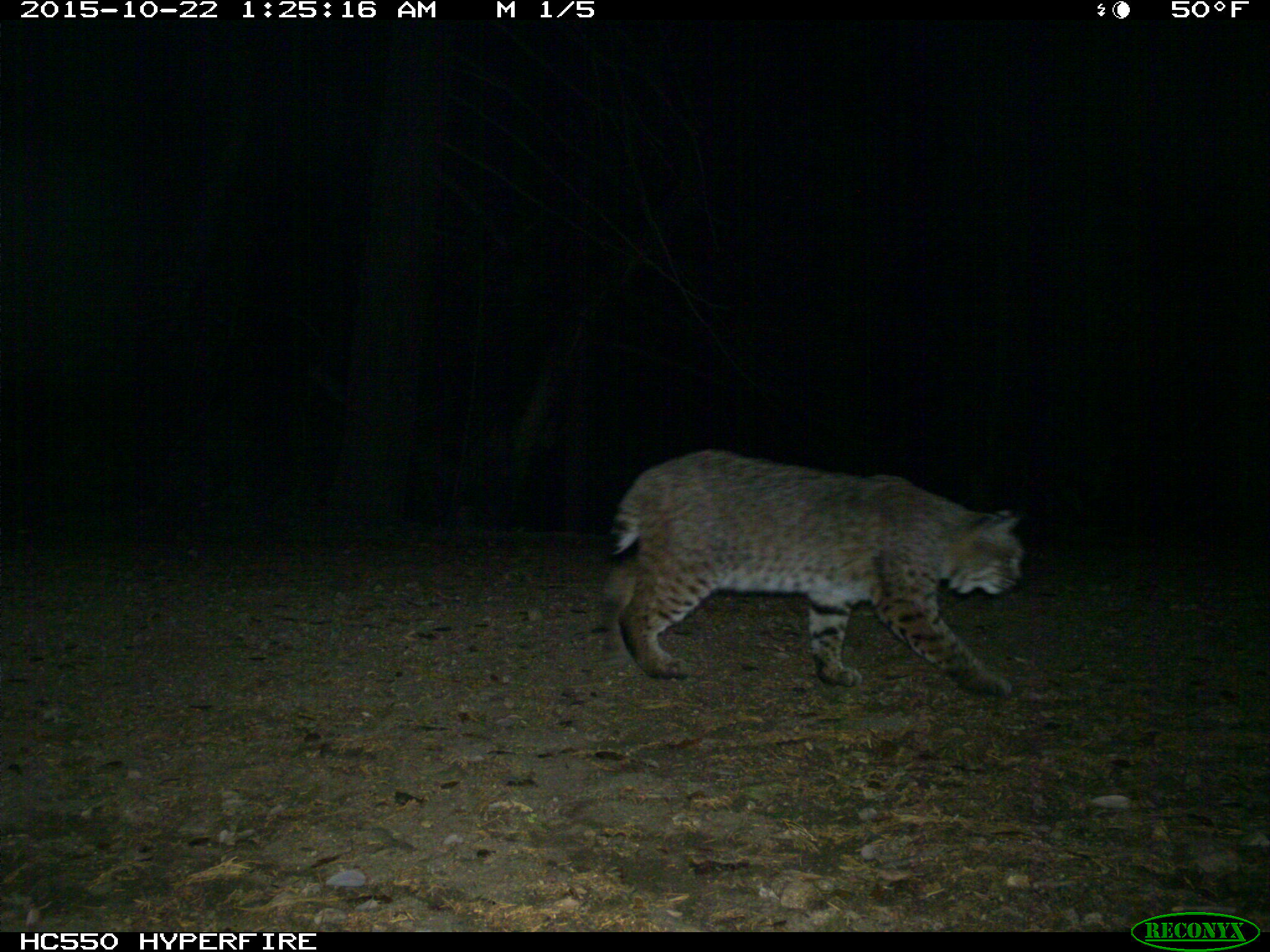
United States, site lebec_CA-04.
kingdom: Animalia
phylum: Chordata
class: Mammalia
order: Carnivora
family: Felidae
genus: Lynx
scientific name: Lynx rufus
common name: bobcat